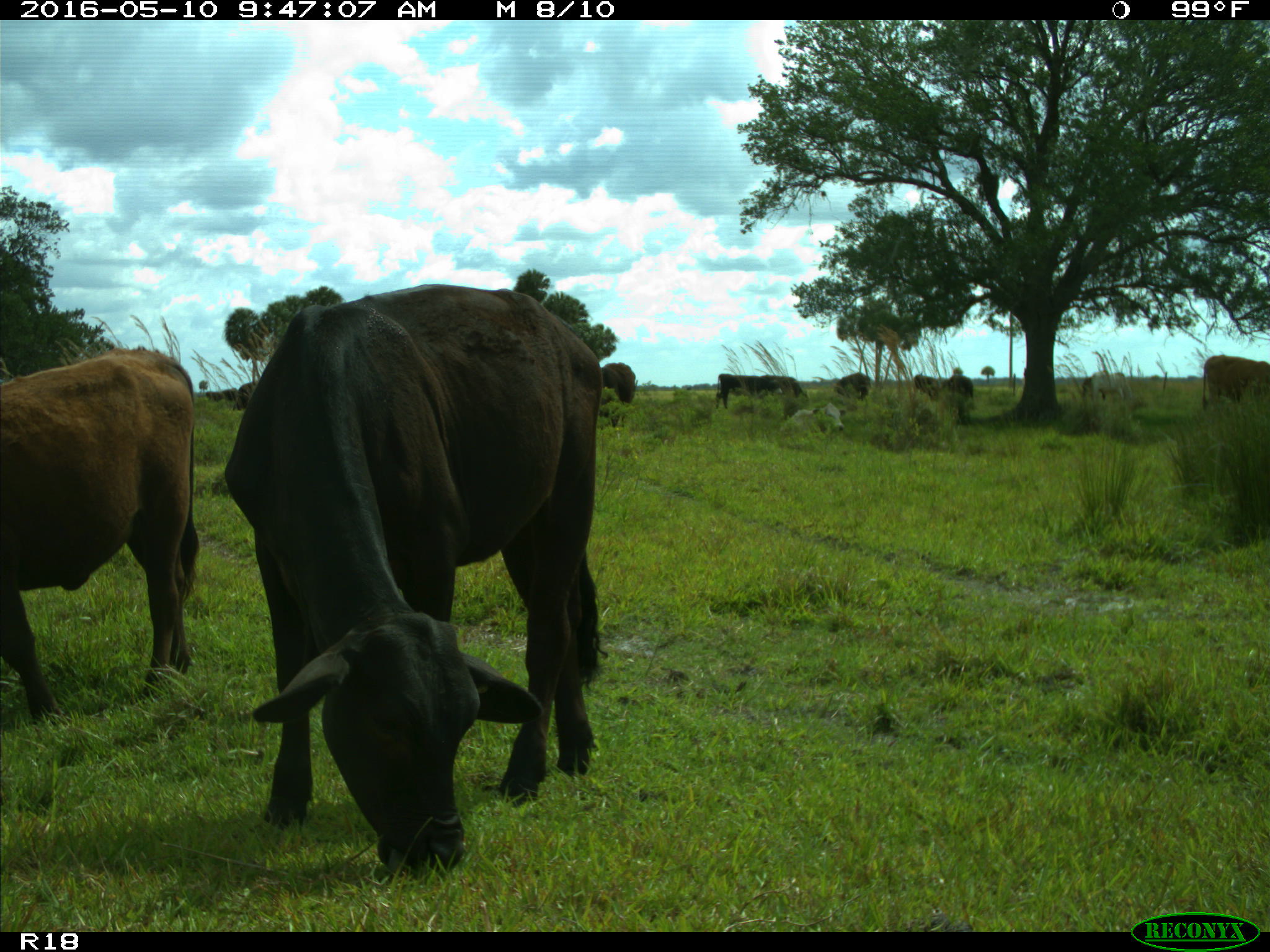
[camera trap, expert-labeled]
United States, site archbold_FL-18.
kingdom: Animalia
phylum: Chordata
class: Mammalia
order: Artiodactyla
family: Bovidae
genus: Bos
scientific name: Bos taurus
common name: domestic cow